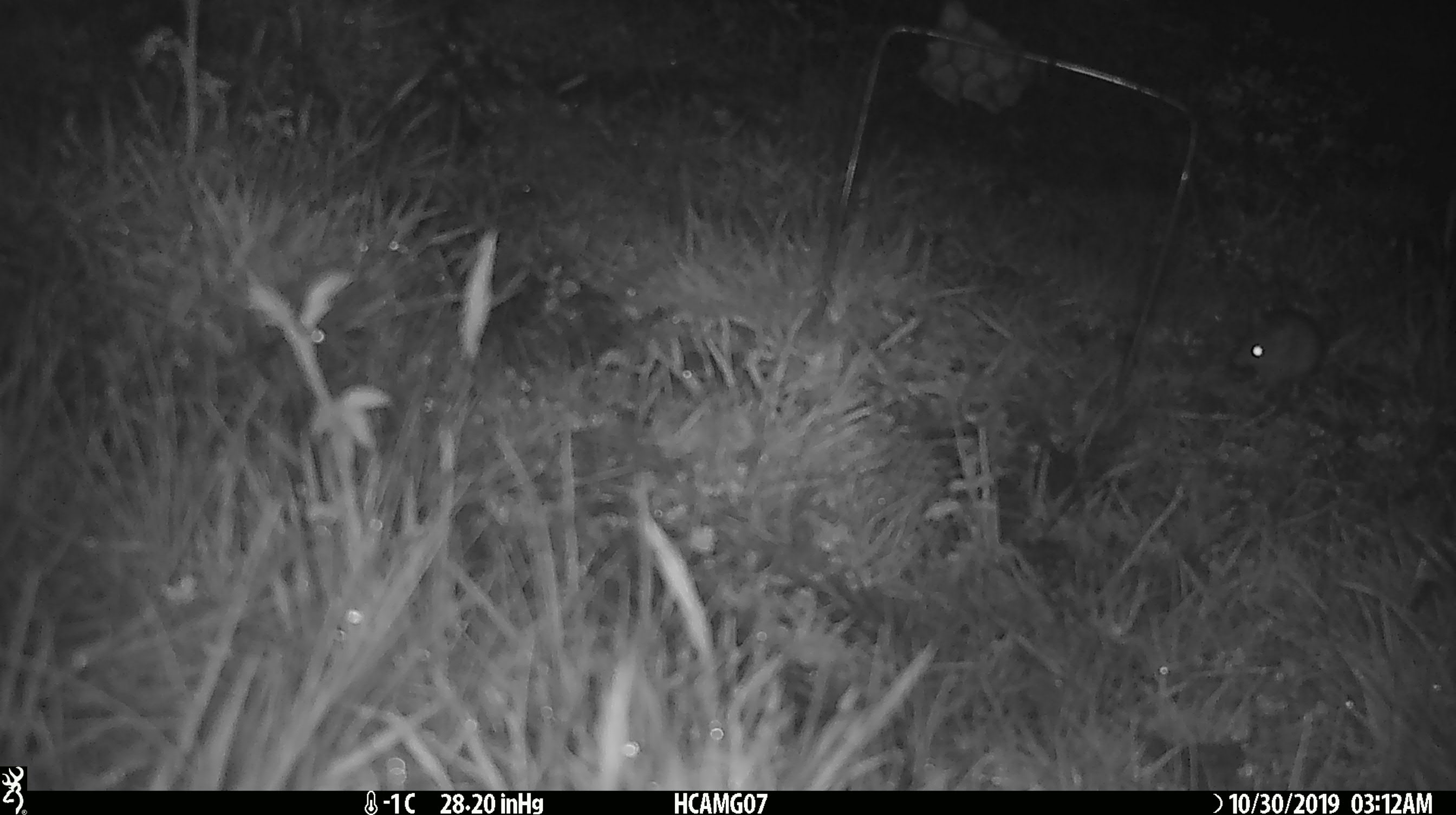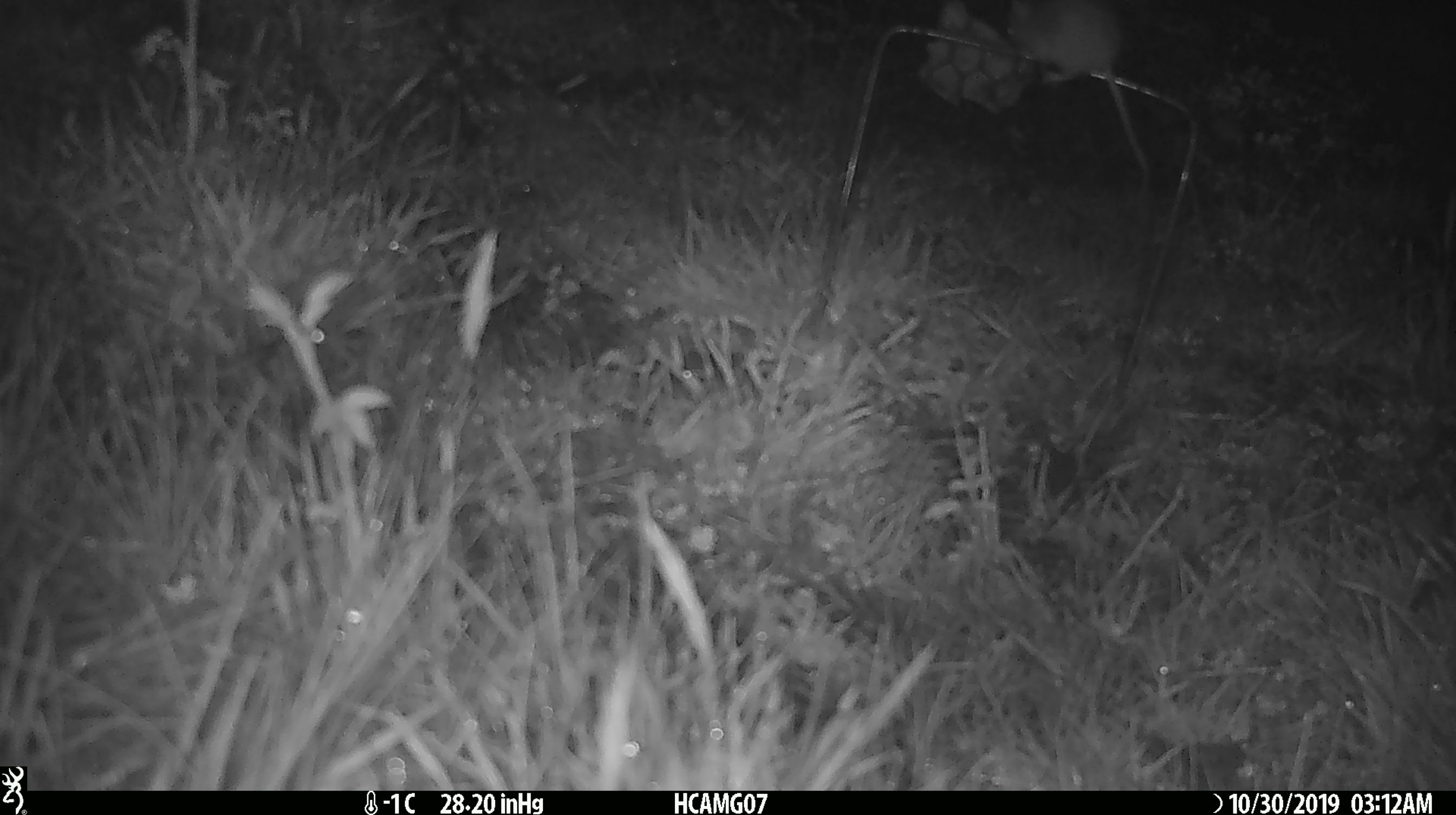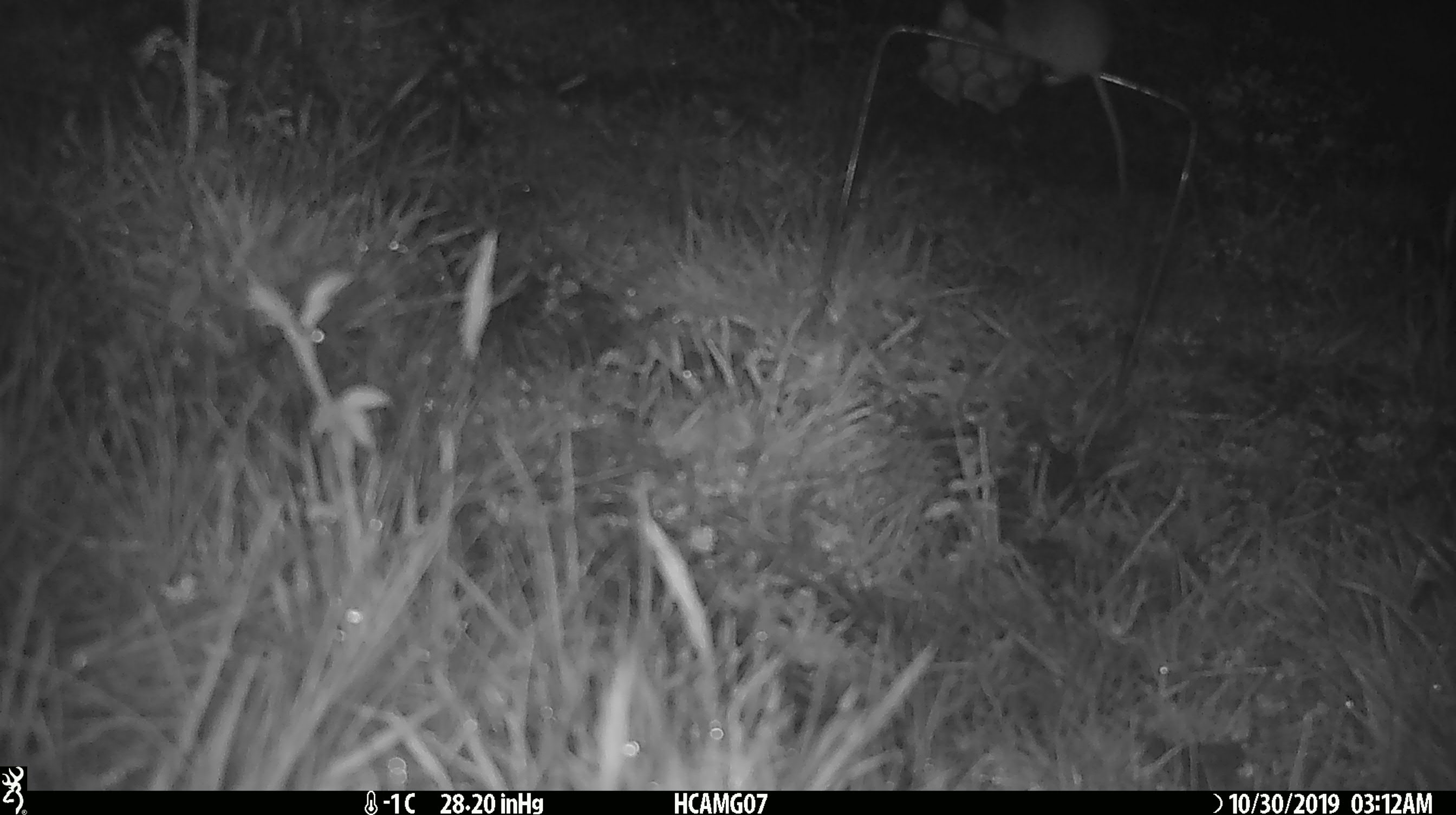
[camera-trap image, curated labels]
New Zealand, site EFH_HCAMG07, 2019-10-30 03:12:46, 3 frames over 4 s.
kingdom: Animalia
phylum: Chordata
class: Mammalia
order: Rodentia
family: Muridae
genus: Mus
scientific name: Mus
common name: mouse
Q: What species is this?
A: Mouse (Mus).